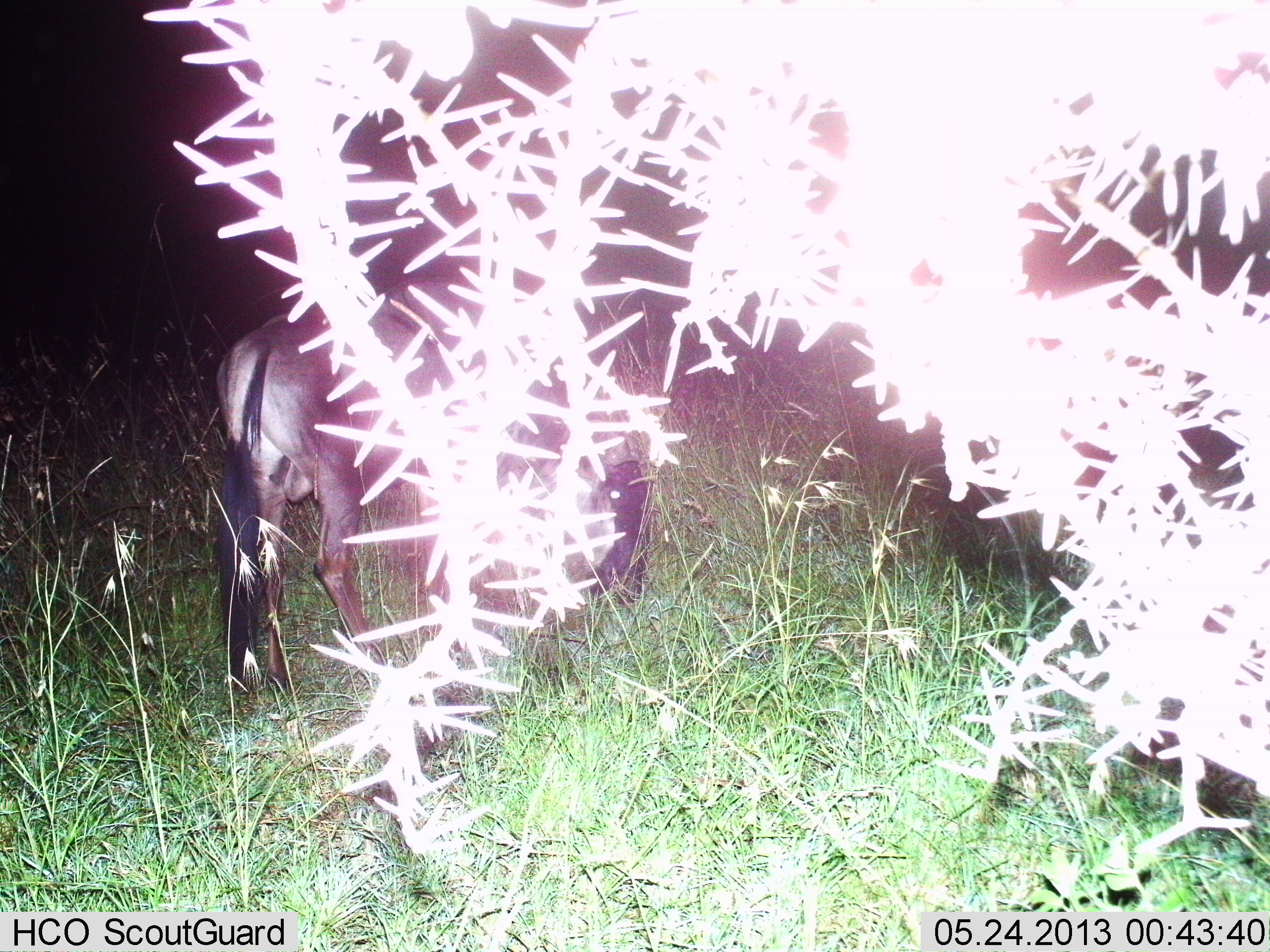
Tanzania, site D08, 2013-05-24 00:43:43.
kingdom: Animalia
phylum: Chordata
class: Mammalia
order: Artiodactyla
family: Bovidae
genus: Connochaetes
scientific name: Connochaetes taurinus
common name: blue wildebeest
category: wildebeest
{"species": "wildebeest (blue wildebeest) (Connochaetes taurinus)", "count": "1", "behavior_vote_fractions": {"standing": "50%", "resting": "0%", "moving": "0%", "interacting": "0%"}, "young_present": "0%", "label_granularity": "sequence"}